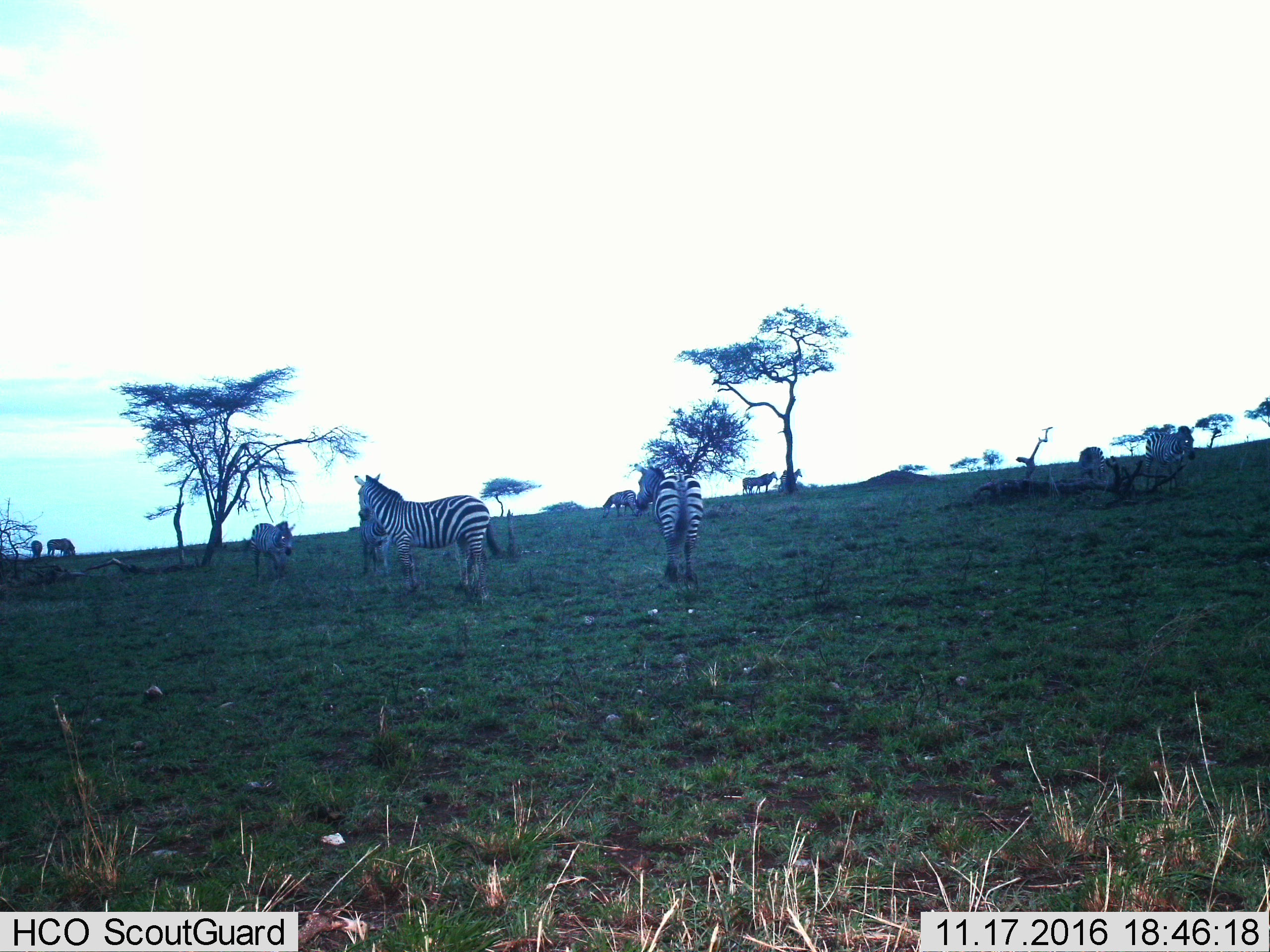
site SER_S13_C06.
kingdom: Animalia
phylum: Chordata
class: Mammalia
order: Perissodactyla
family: Equidae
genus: Equus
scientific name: Equus quagga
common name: plains zebra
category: zebraplains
Zebraplains (plains zebra) (Equus quagga), count 10. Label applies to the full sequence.